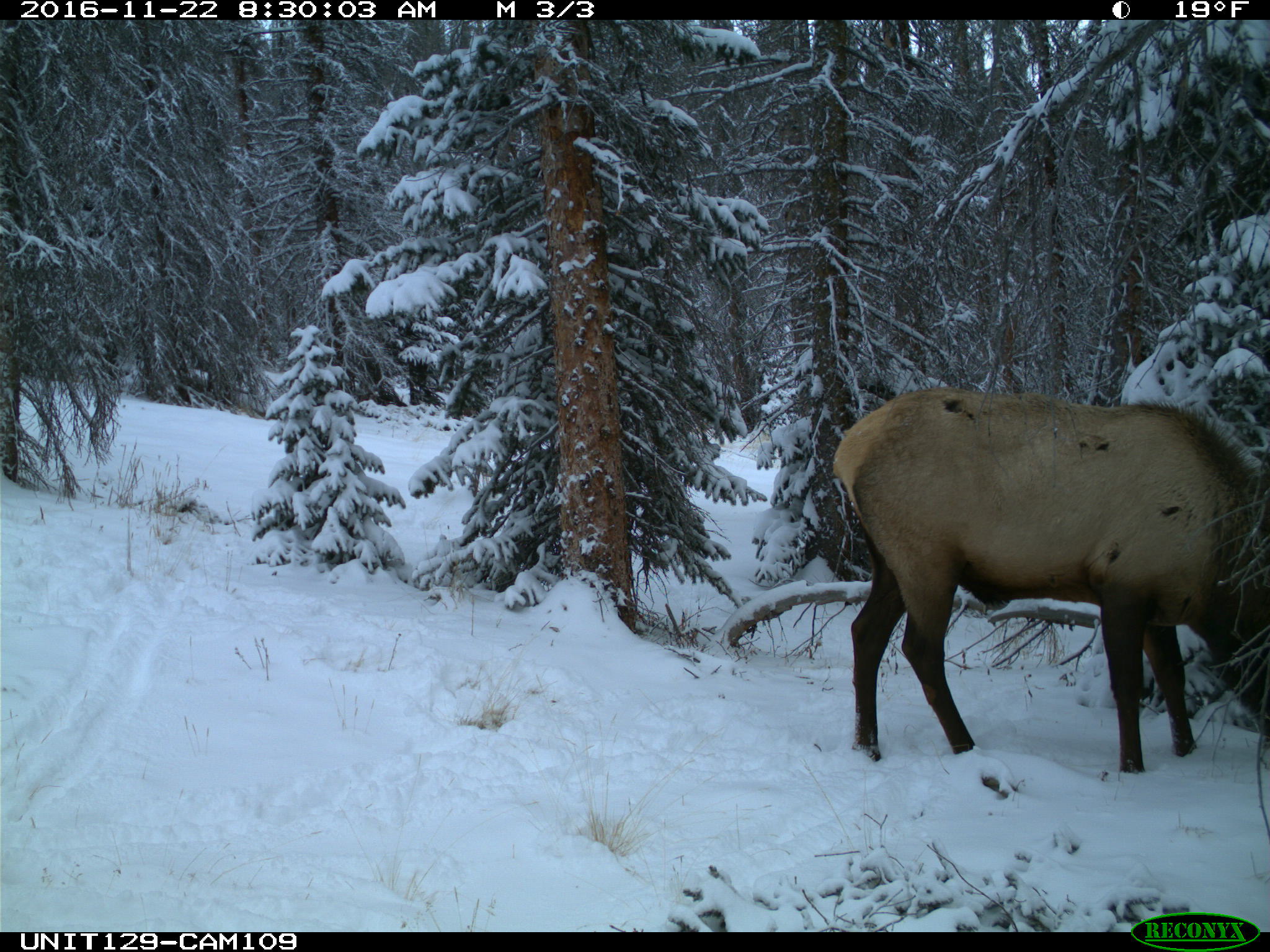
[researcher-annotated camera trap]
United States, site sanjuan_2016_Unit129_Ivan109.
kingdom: Animalia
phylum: Chordata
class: Mammalia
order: Artiodactyla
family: Cervidae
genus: Cervus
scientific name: Cervus elaphus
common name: red deer